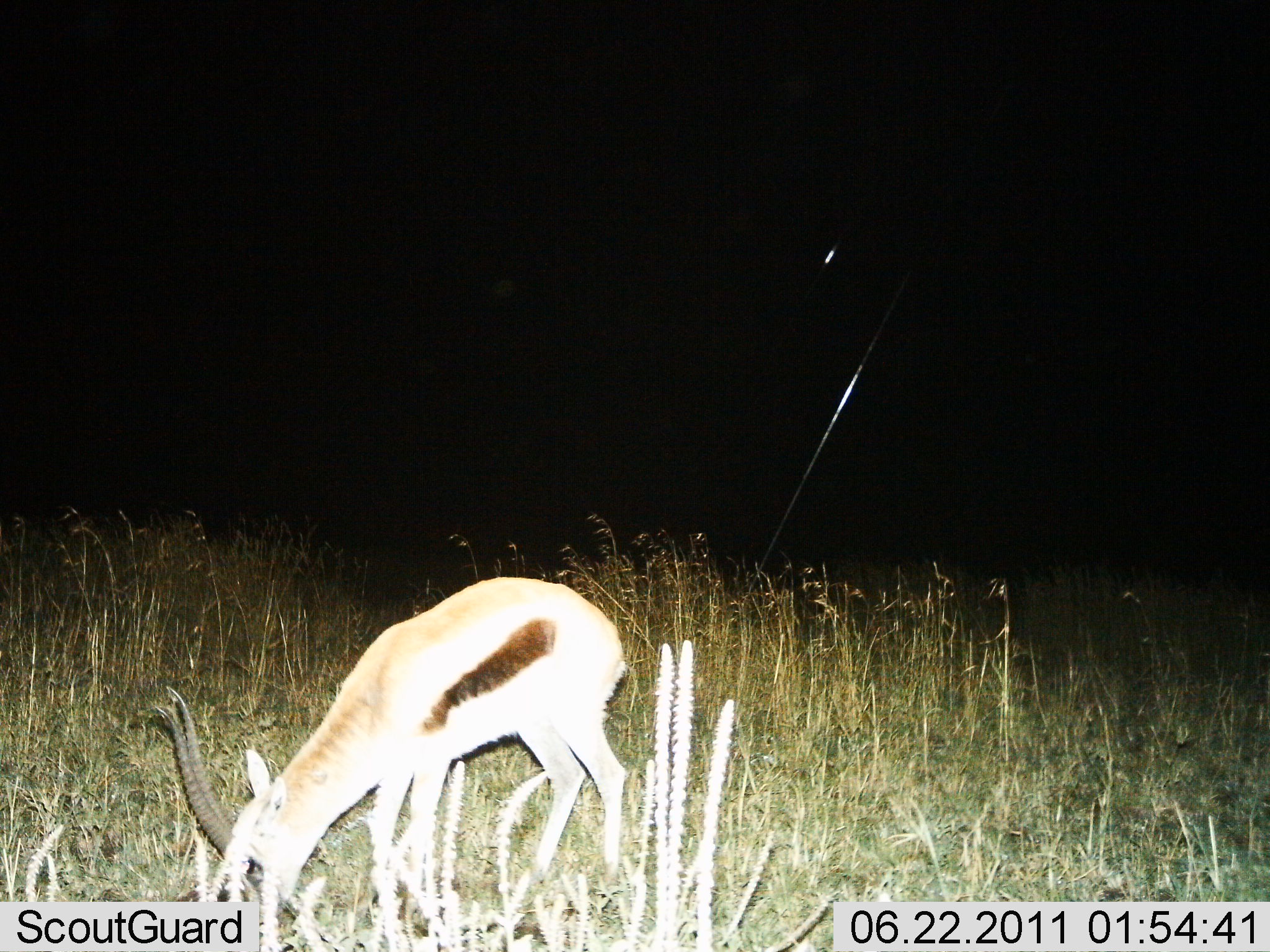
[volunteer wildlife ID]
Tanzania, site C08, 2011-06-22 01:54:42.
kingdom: Animalia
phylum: Chordata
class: Mammalia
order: Artiodactyla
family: Bovidae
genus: Eudorcas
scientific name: Eudorcas thomsonii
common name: thomson's gazelle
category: gazellethomsons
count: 1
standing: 25%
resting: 0%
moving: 0%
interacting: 0%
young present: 0%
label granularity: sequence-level